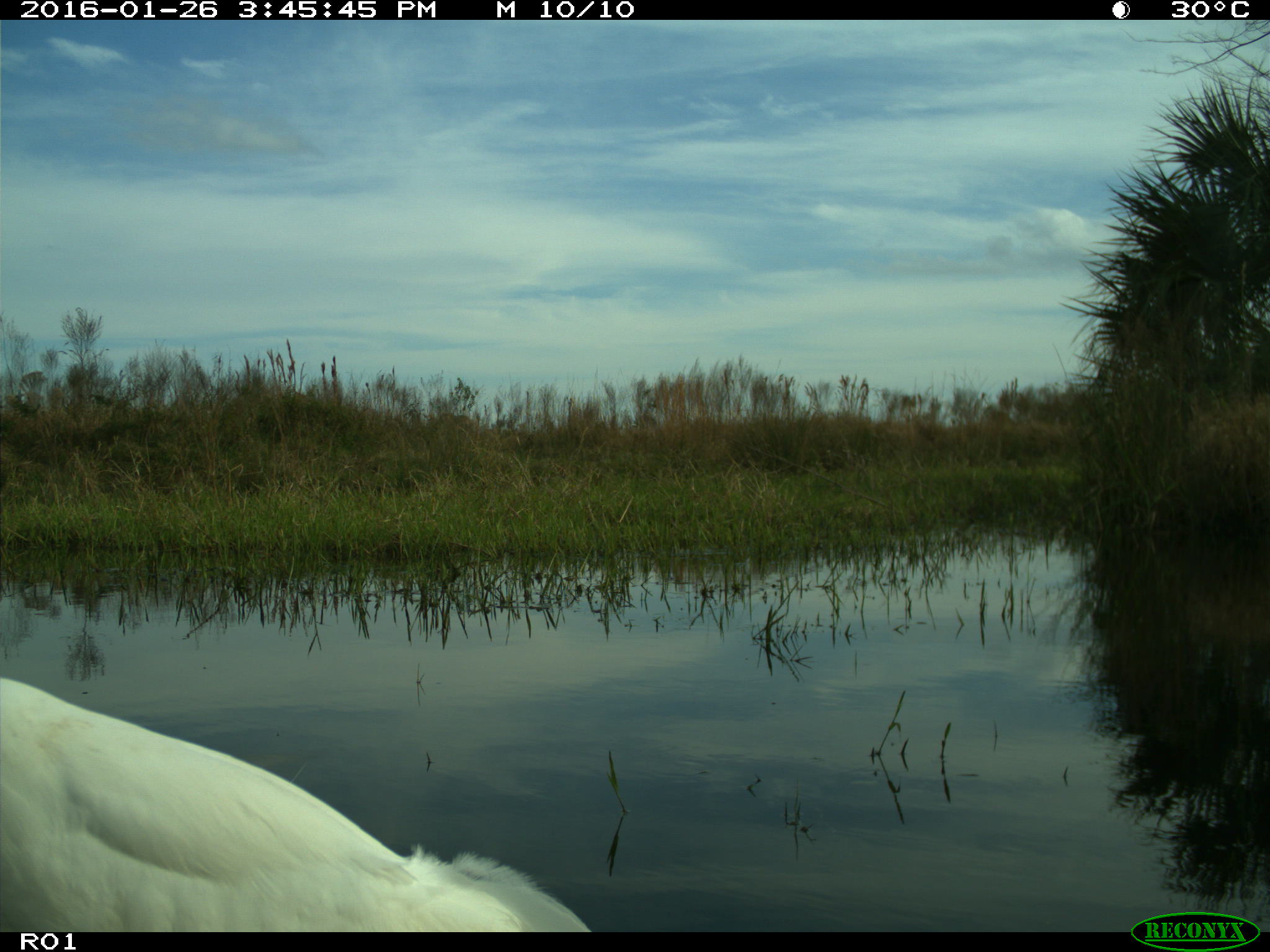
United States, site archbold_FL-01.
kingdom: Animalia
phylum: Chordata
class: Aves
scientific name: Aves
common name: birds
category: unidentified bird